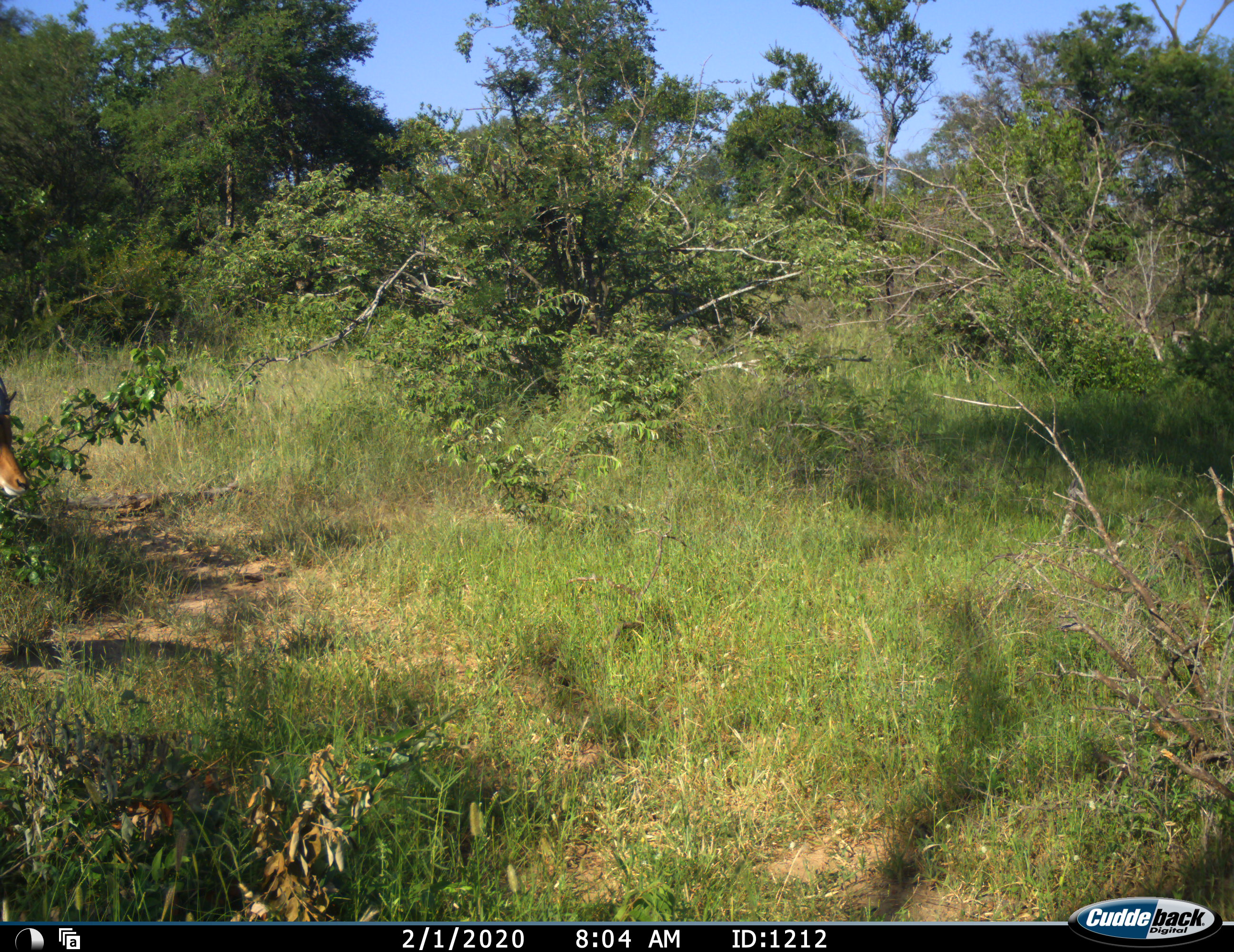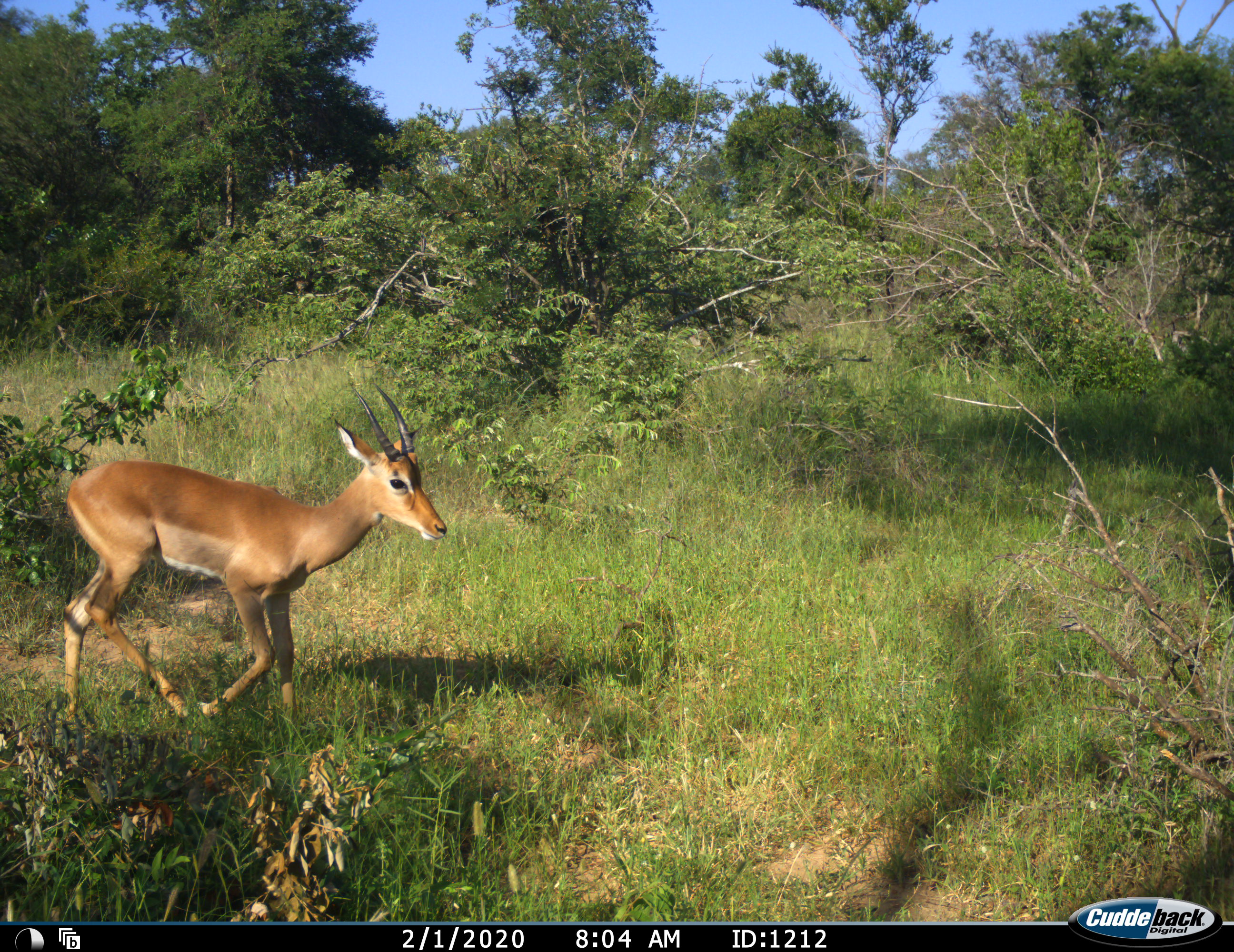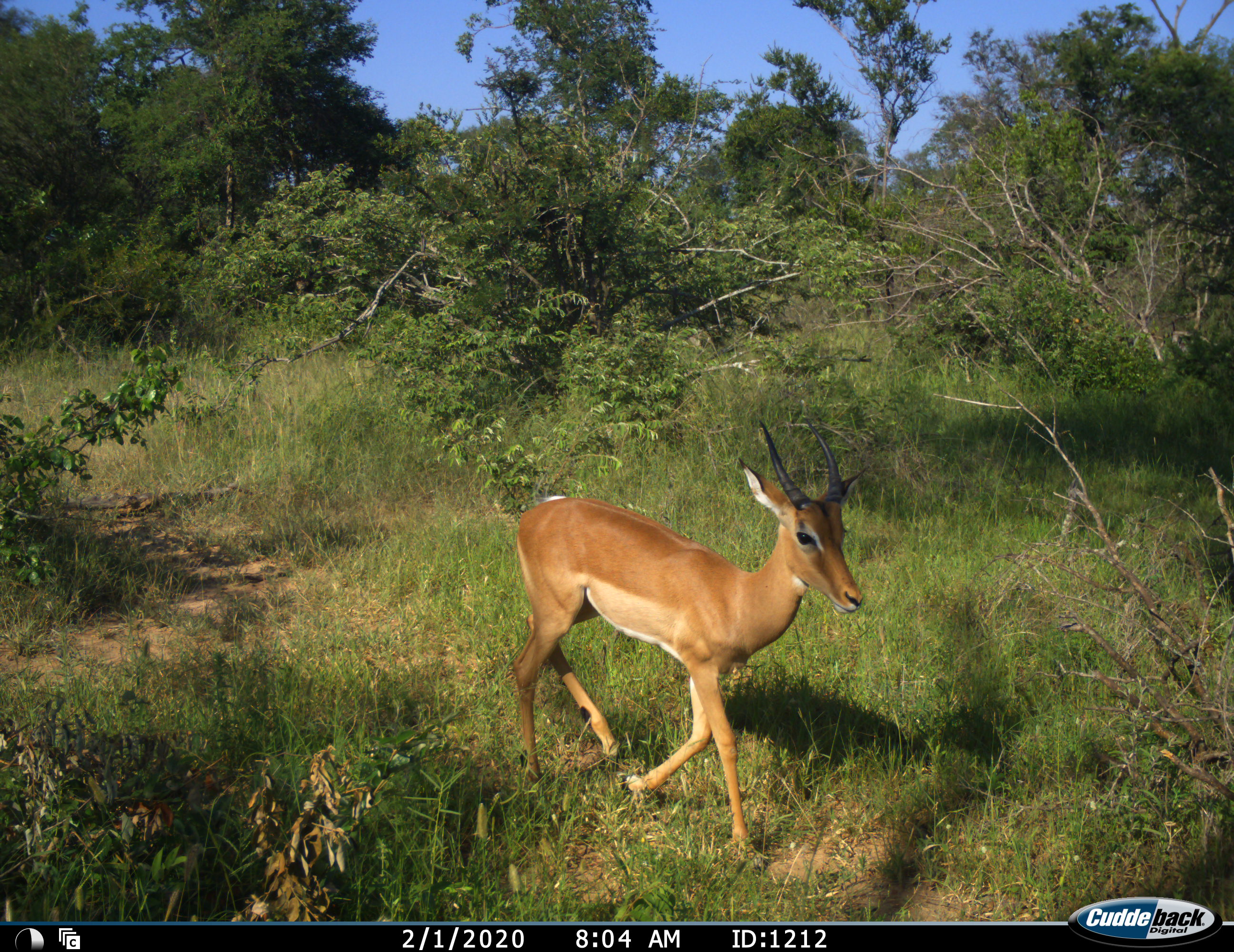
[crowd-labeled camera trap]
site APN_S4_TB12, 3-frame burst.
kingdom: Animalia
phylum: Chordata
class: Mammalia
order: Artiodactyla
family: Bovidae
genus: Aepyceros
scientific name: Aepyceros melampus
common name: impala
Impala (Aepyceros melampus), count 1. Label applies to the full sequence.